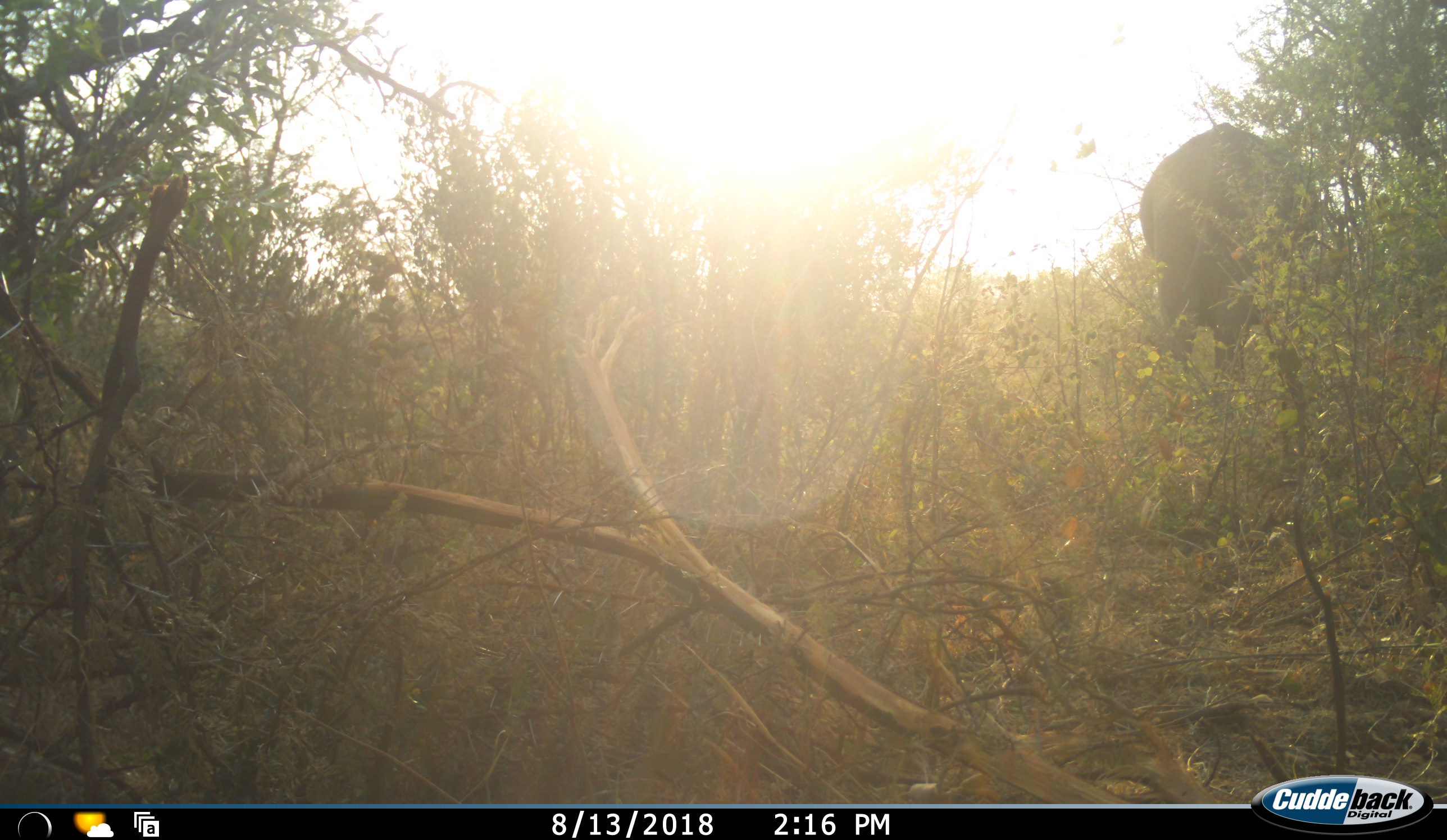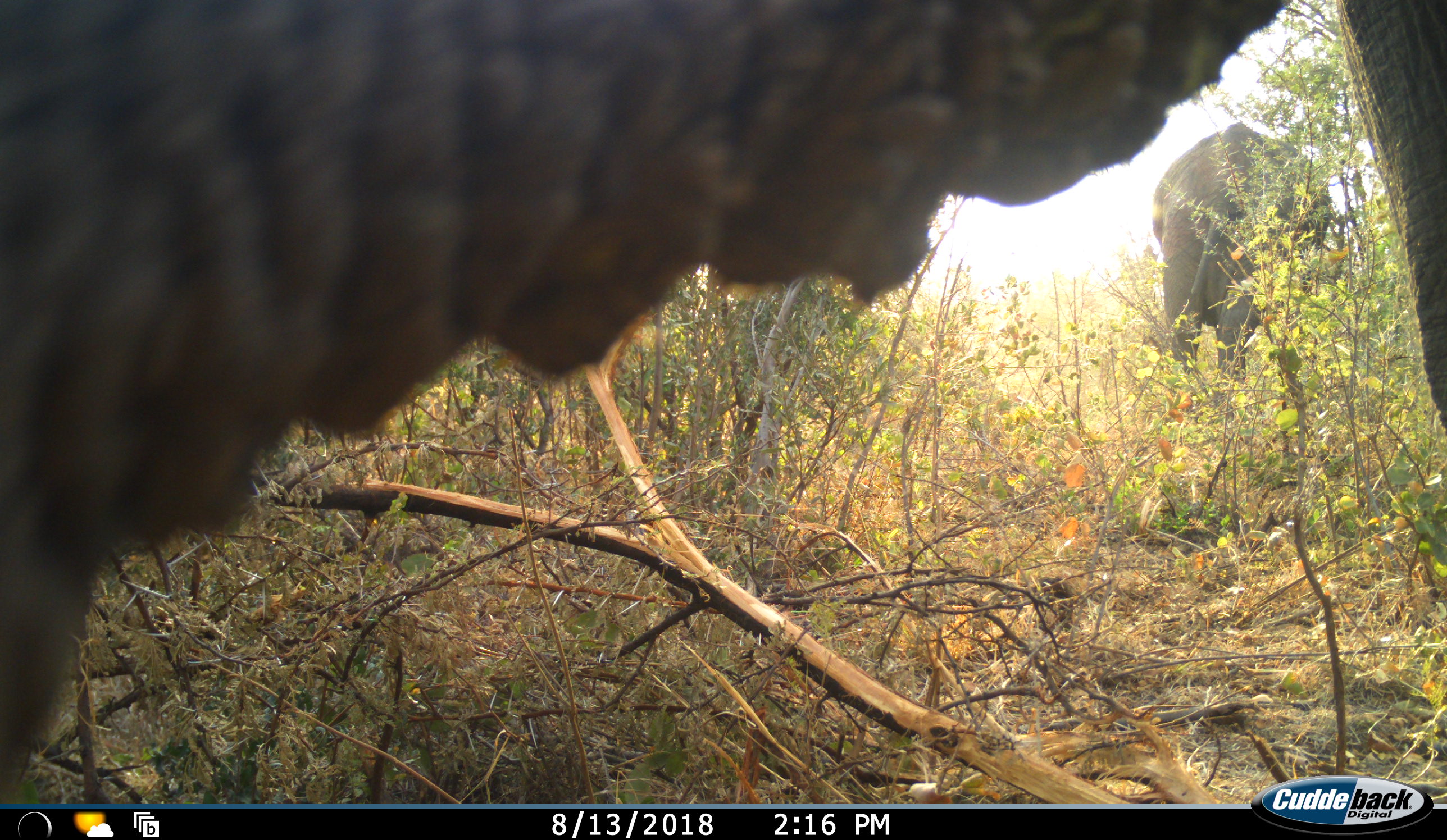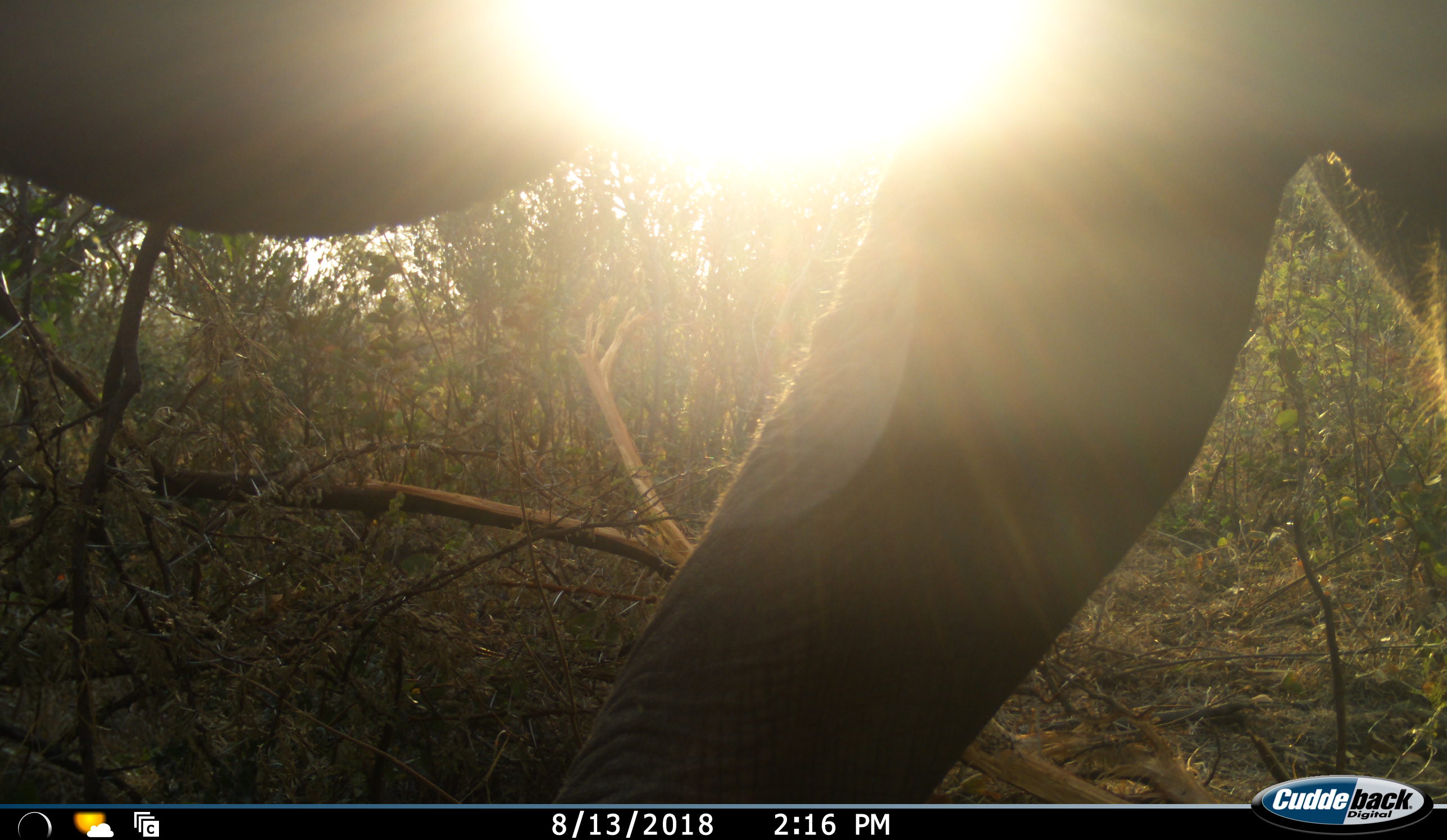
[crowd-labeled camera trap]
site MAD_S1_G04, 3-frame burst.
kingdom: Animalia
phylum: Chordata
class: Mammalia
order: Proboscidea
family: Elephantidae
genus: Loxodonta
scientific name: Loxodonta africana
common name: african bush elephant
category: elephant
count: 2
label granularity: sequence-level